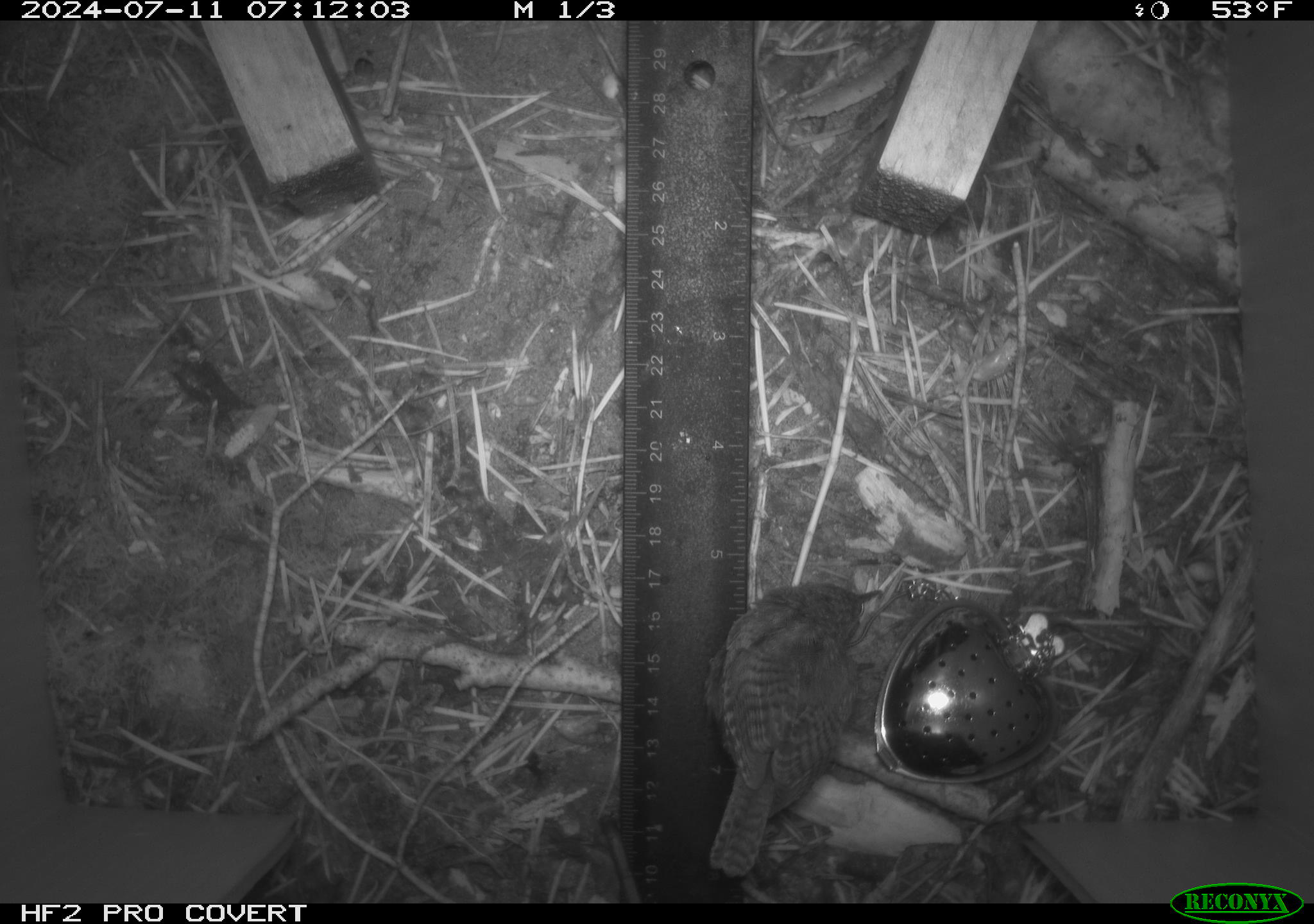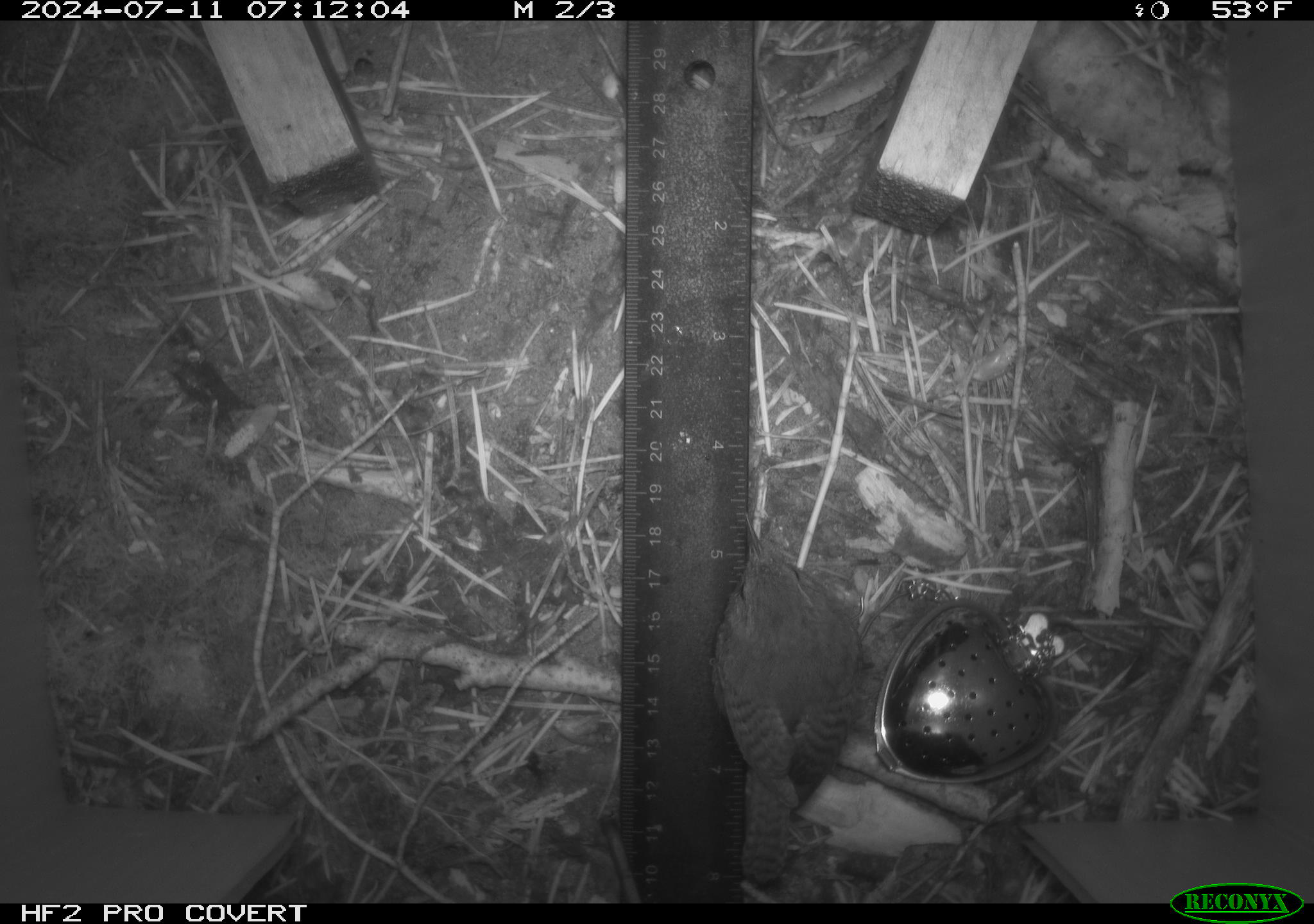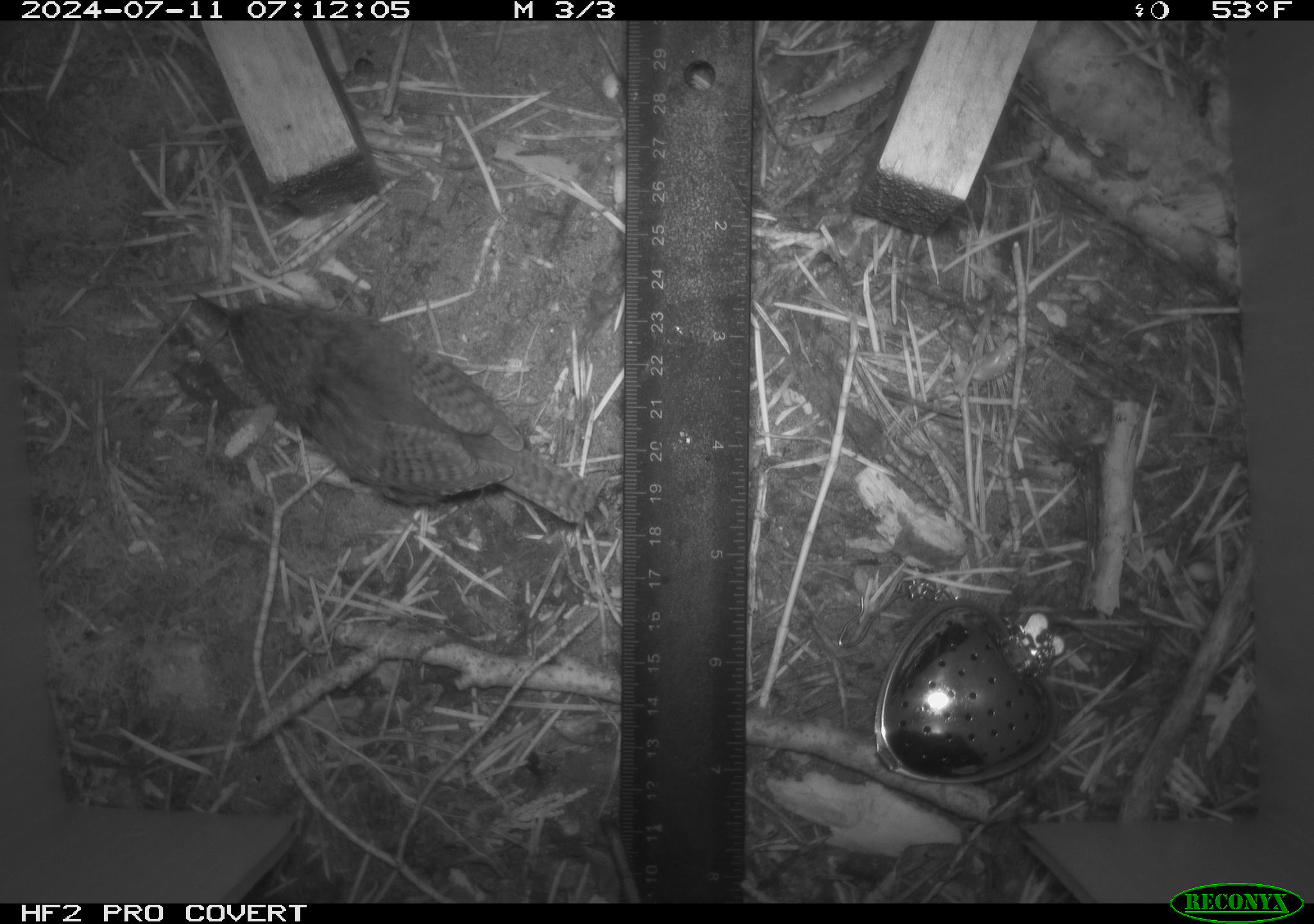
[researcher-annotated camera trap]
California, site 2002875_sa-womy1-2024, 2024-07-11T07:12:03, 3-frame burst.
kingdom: Animalia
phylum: Chordata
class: Aves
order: Passeriformes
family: Troglodytidae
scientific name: Troglodytidae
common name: wren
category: troglodytidae family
Troglodytidae family (wren) (Troglodytidae).